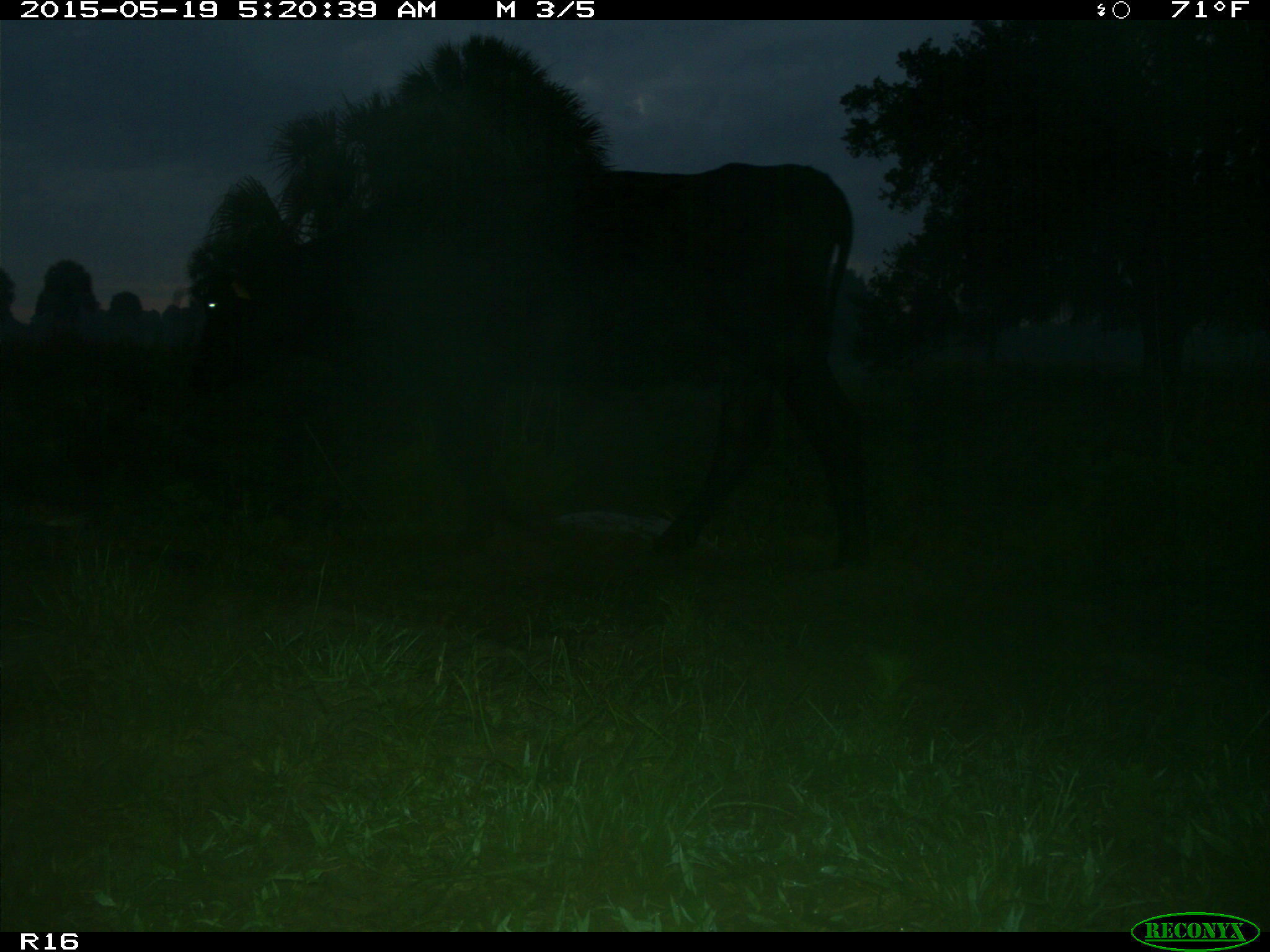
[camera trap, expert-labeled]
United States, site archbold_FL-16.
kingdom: Animalia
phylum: Chordata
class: Mammalia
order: Artiodactyla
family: Bovidae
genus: Bos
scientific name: Bos taurus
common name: domestic cow